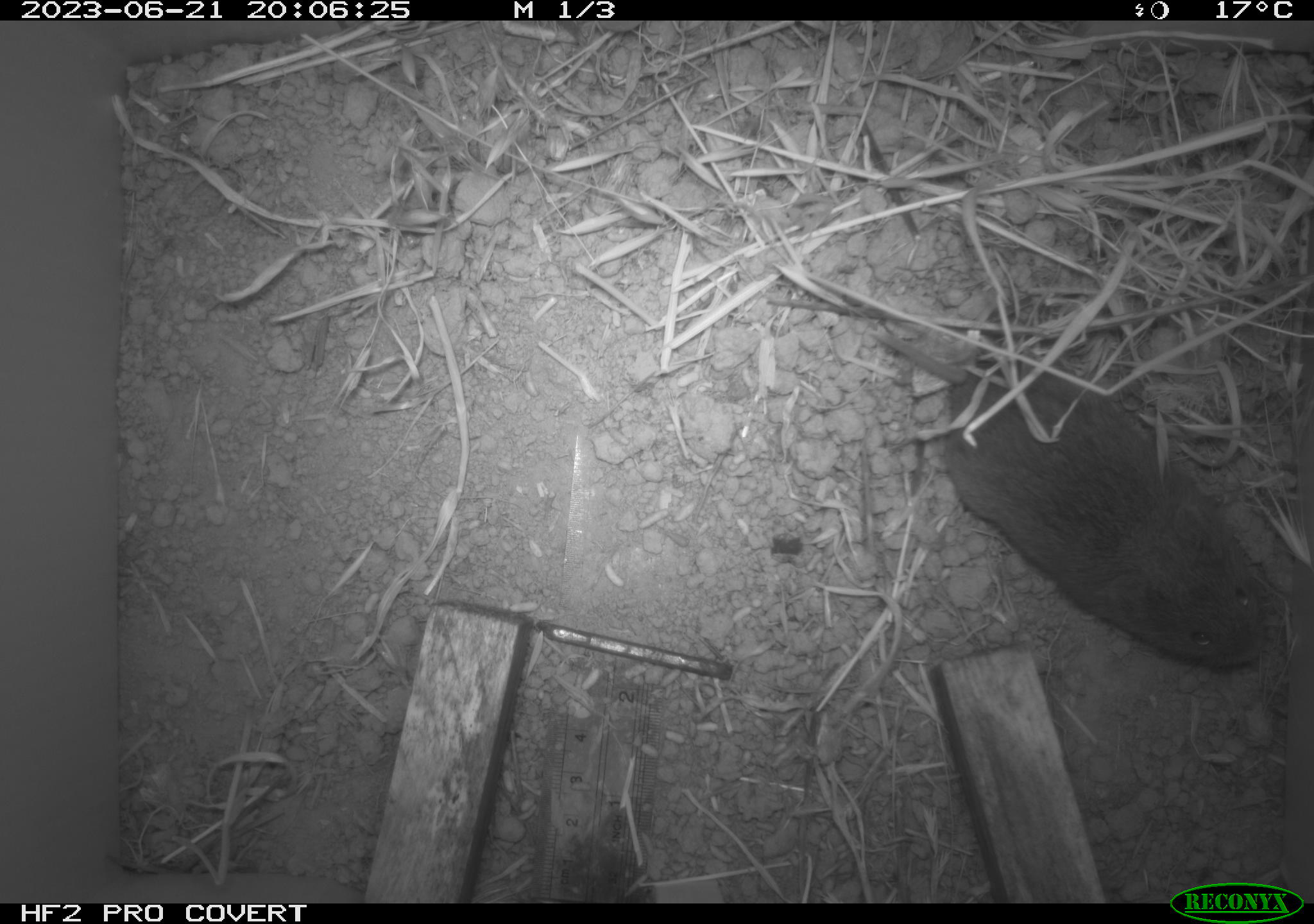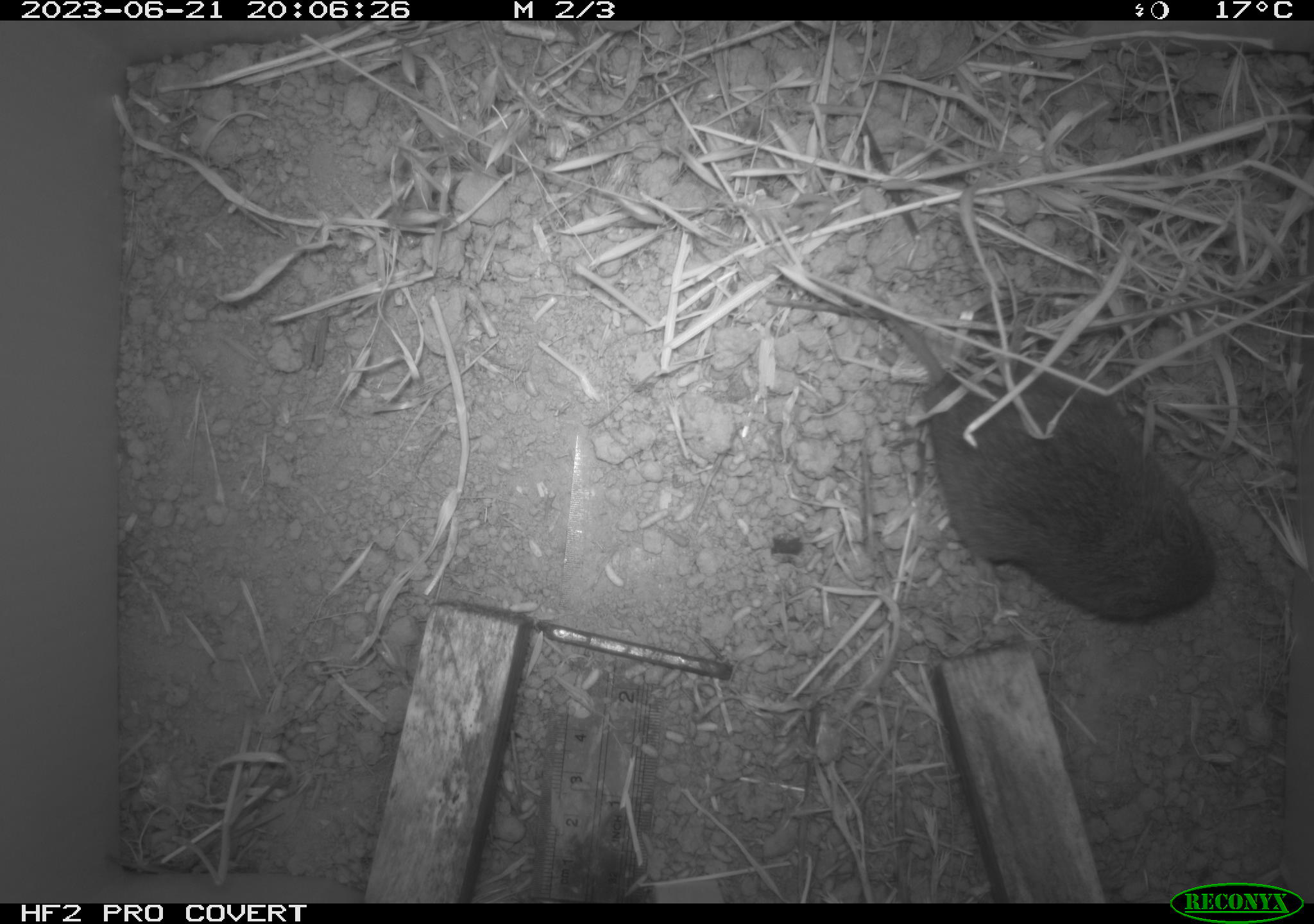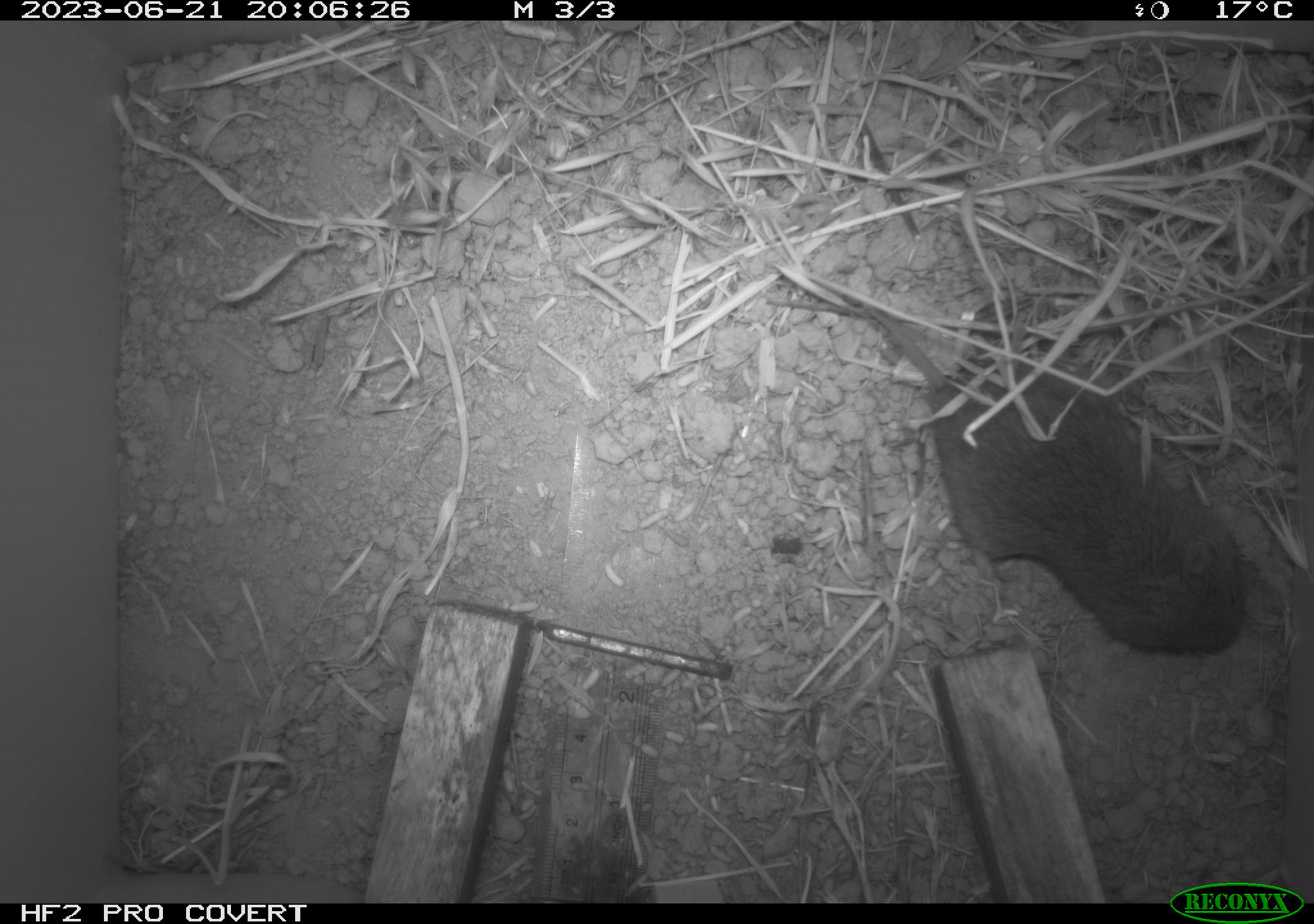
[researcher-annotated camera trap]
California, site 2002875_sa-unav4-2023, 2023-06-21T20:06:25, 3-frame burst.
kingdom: Animalia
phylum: Chordata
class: Mammalia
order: Rodentia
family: Cricetidae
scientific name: Arvicolinae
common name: voles, lemmings, and muskrats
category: arvicolinae subfamily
Arvicolinae subfamily (voles, lemmings, and muskrats) (Arvicolinae).